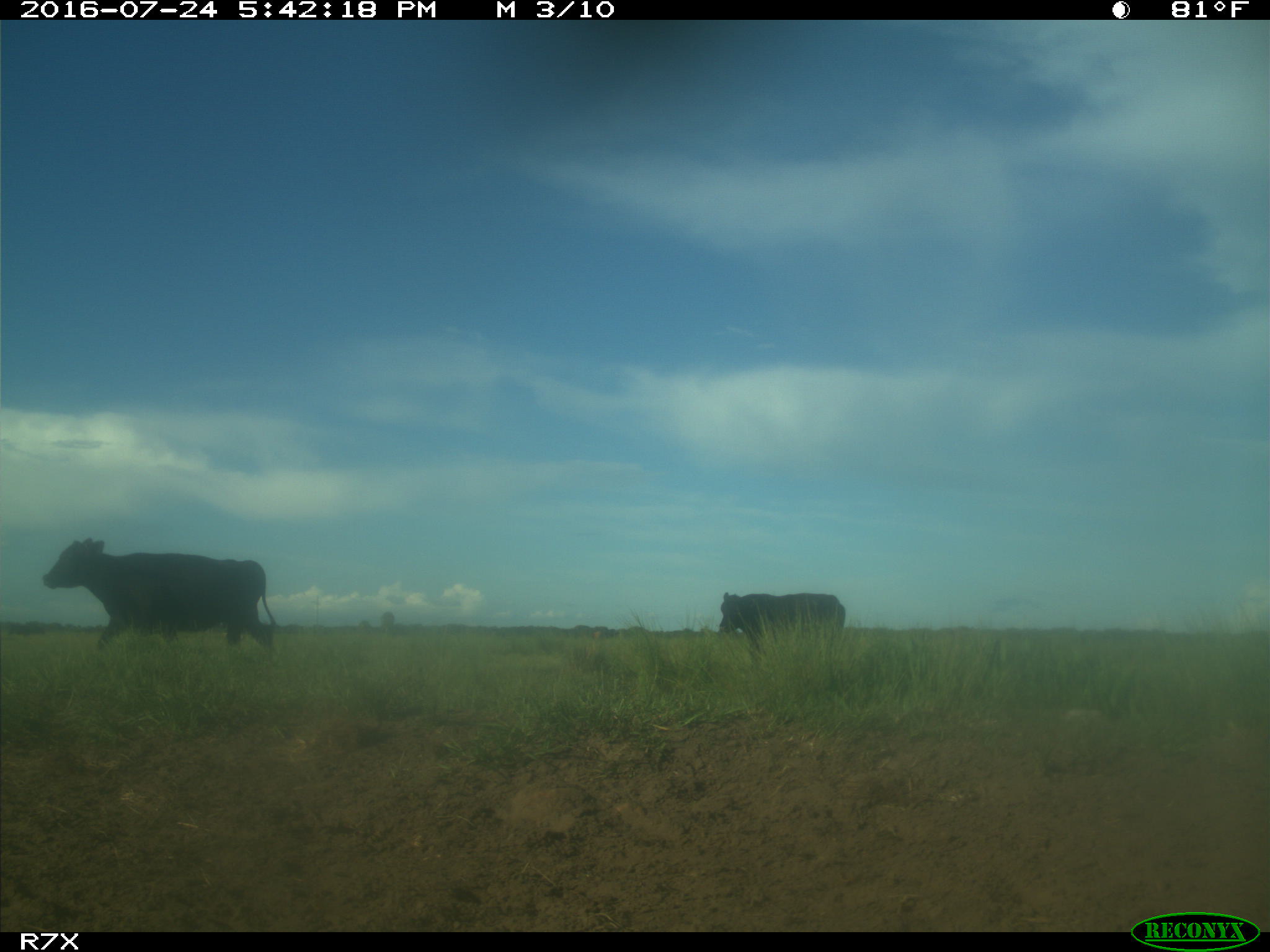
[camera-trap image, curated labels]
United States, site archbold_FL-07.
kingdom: Animalia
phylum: Chordata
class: Mammalia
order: Artiodactyla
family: Bovidae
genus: Bos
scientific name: Bos taurus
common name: domestic cow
Bos taurus (domestic cow).